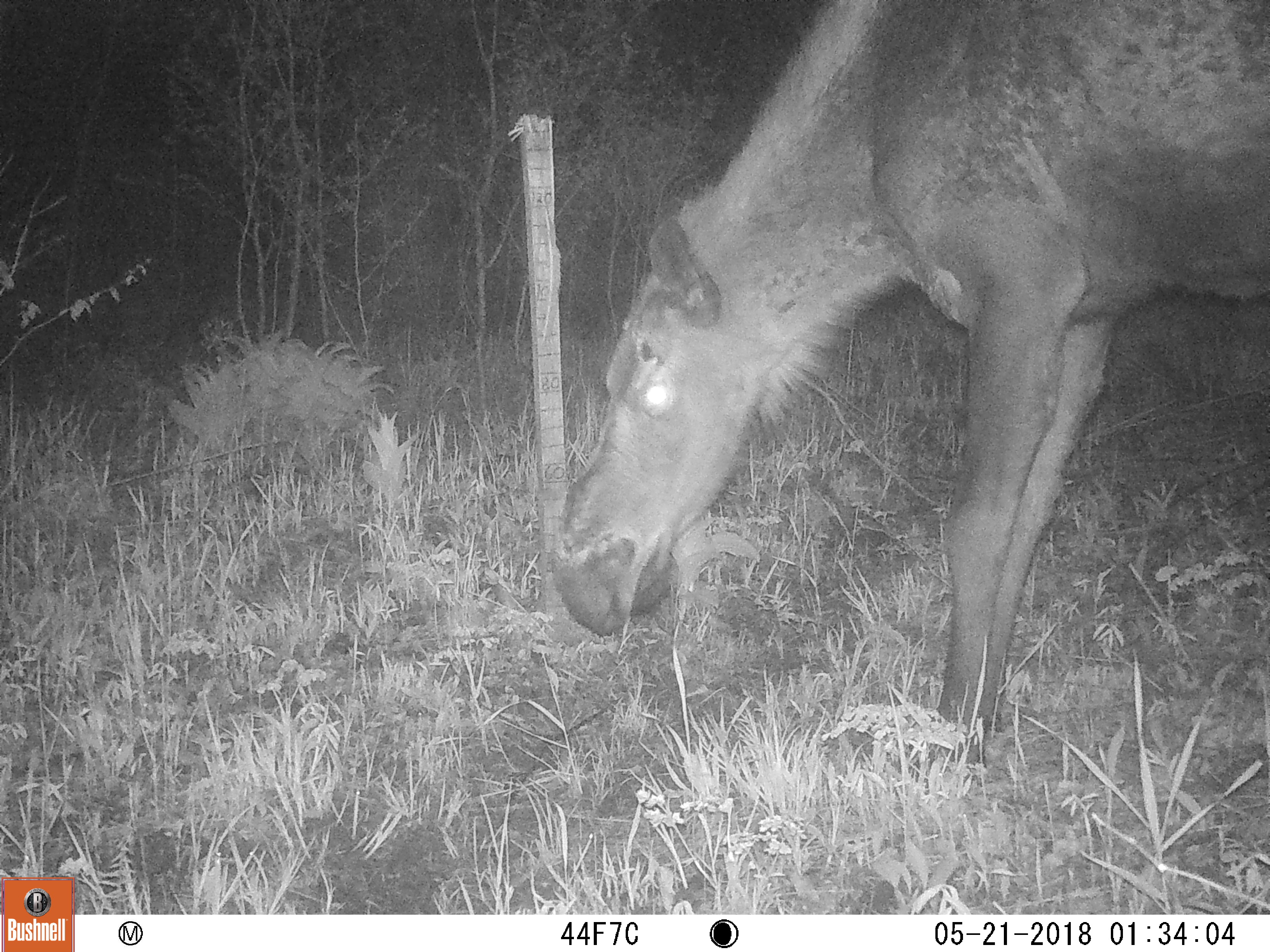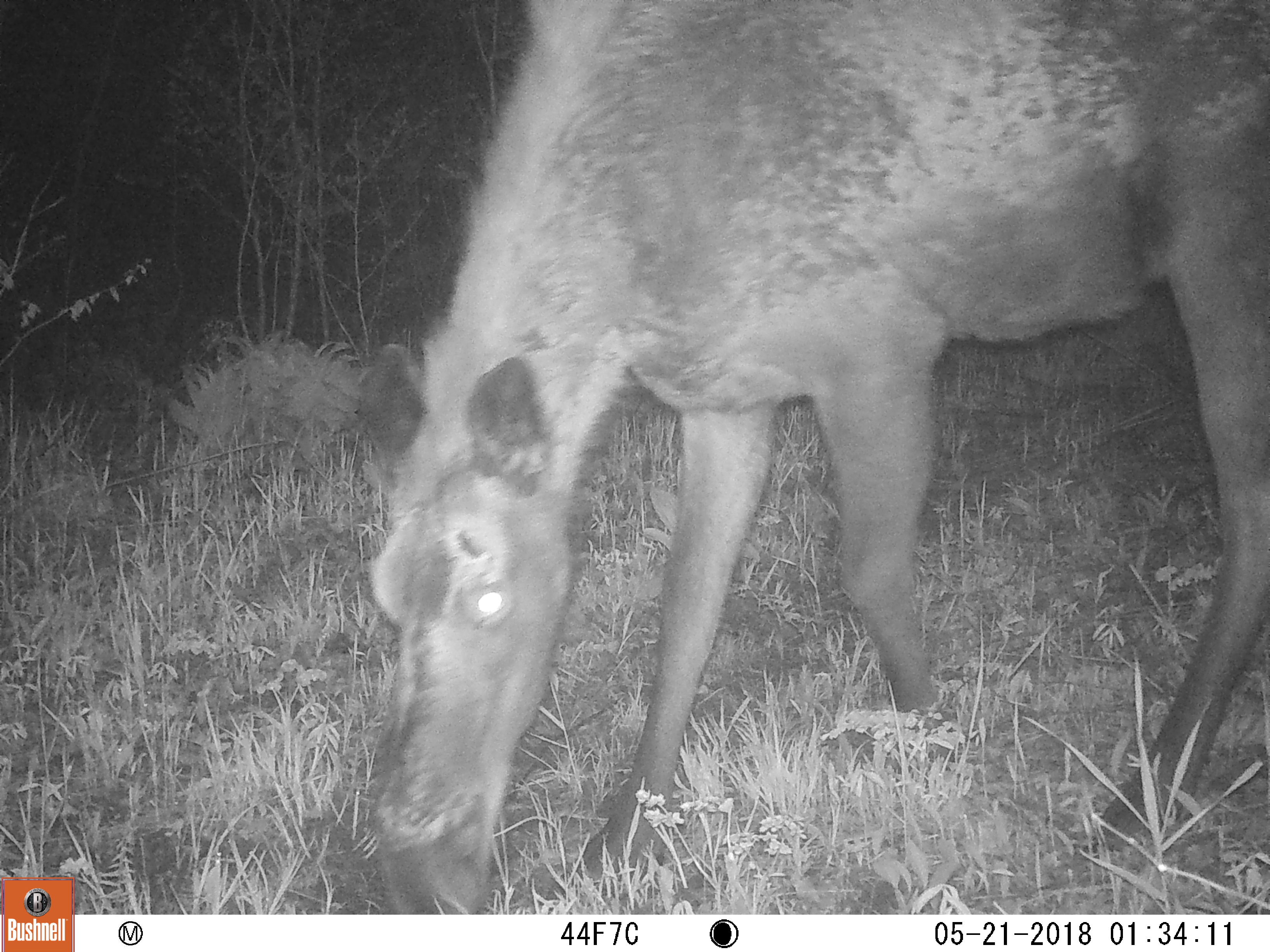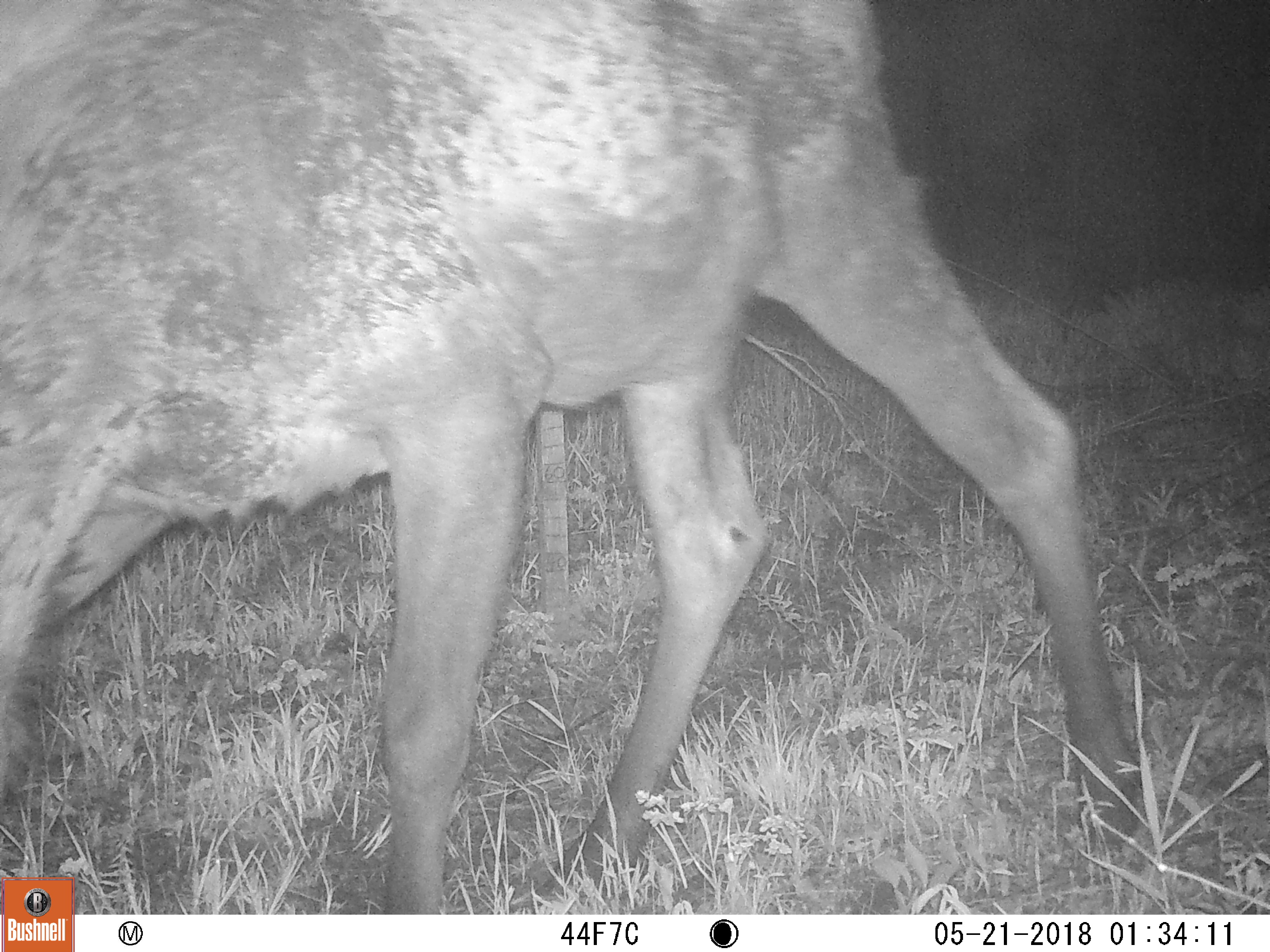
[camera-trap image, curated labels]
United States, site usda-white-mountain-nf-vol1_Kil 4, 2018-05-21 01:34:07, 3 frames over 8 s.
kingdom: Animalia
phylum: Chordata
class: Mammalia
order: Artiodactyla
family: Cervidae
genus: Alces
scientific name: Alces alces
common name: moose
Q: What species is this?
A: Moose (Alces alces).